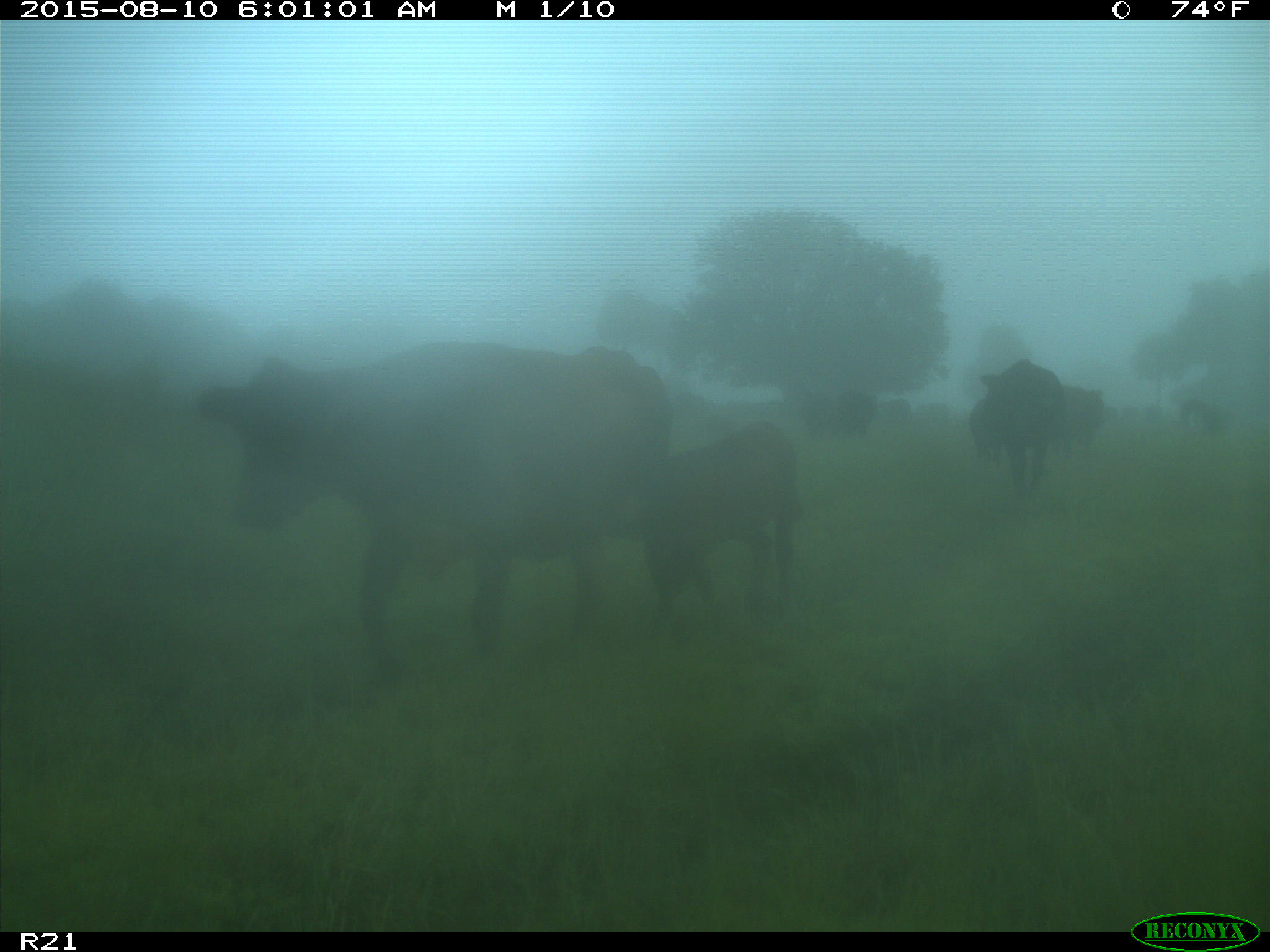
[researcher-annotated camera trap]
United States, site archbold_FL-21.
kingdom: Animalia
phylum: Chordata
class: Mammalia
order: Artiodactyla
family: Bovidae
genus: Bos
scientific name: Bos taurus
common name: domestic cow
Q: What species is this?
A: Bos taurus (domestic cow).